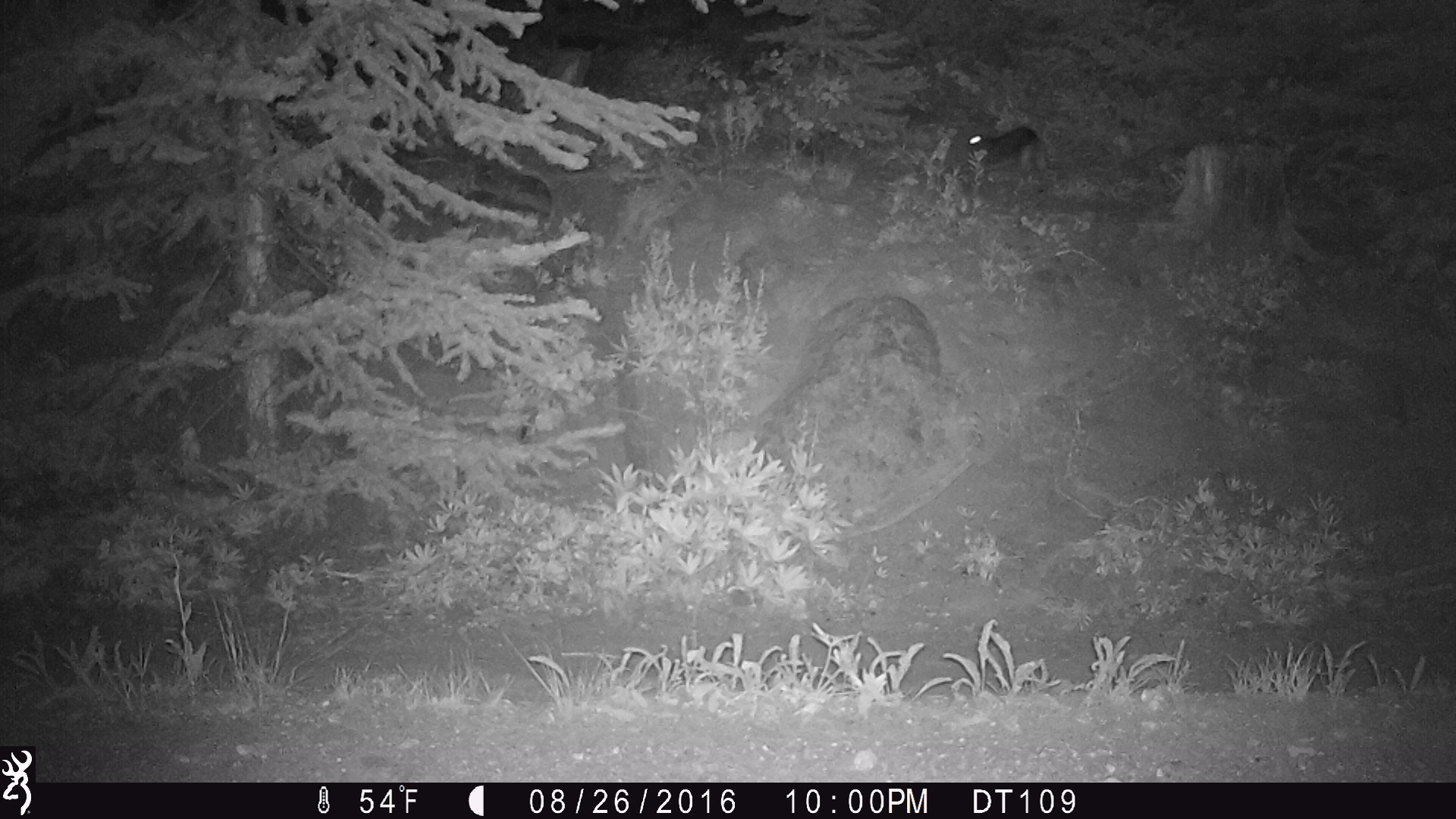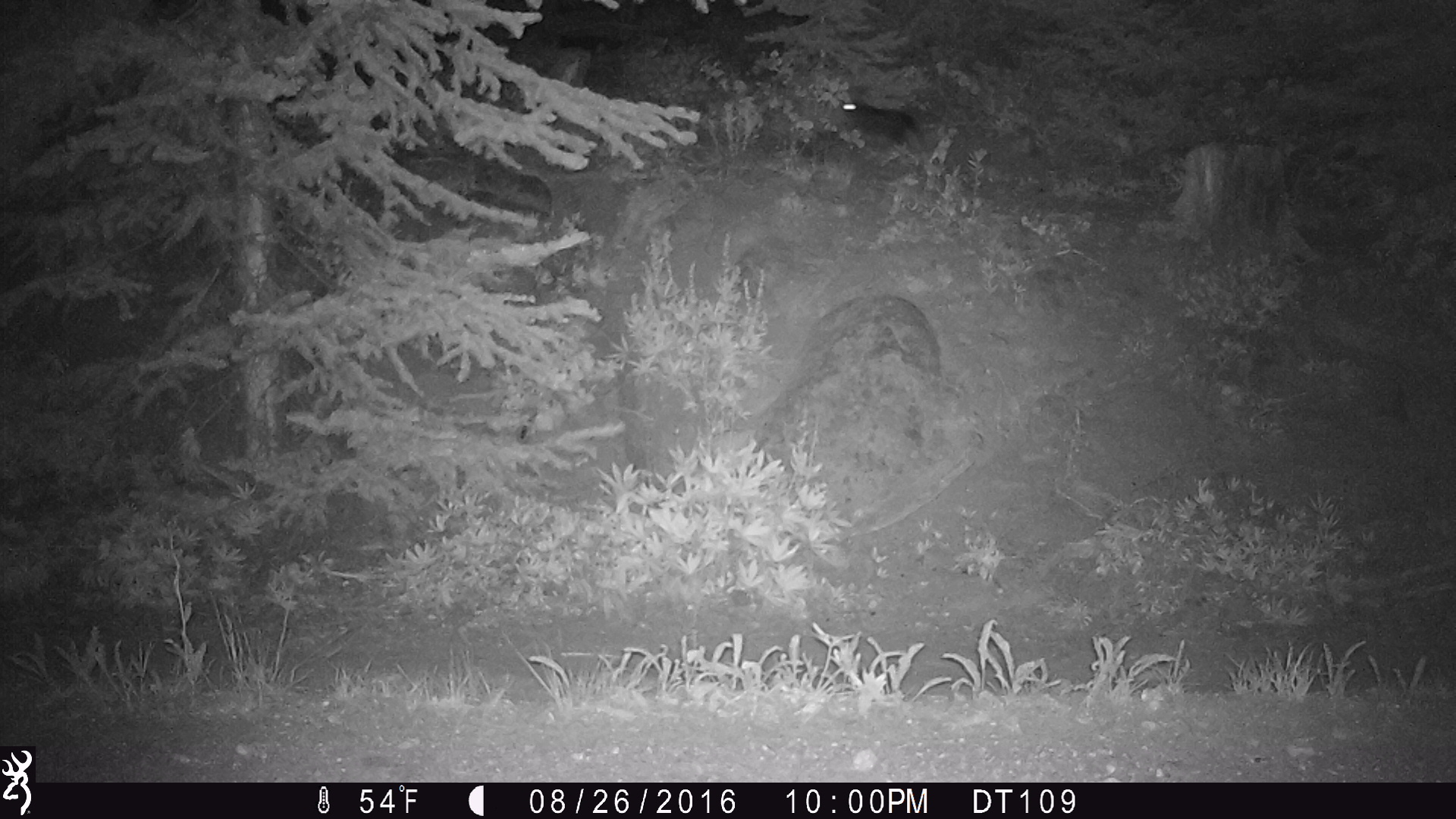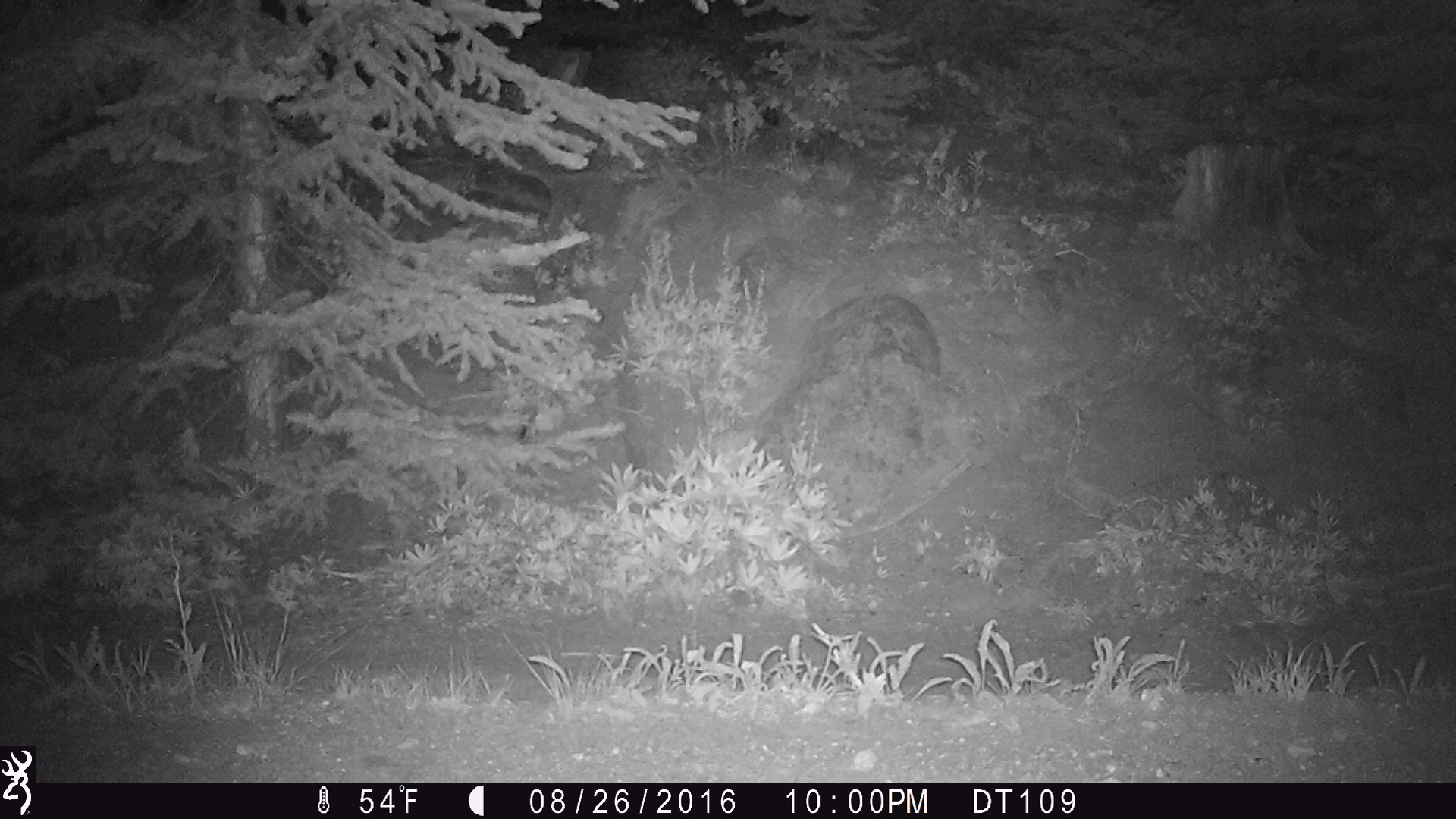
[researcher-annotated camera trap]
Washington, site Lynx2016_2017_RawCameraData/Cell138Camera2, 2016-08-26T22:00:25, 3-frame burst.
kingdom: Animalia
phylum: Chordata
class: Mammalia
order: Lagomorpha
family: Leporidae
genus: Lepus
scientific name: Lepus americanus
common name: snowshoe hare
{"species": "Lepus americanus (snowshoe hare)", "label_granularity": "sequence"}